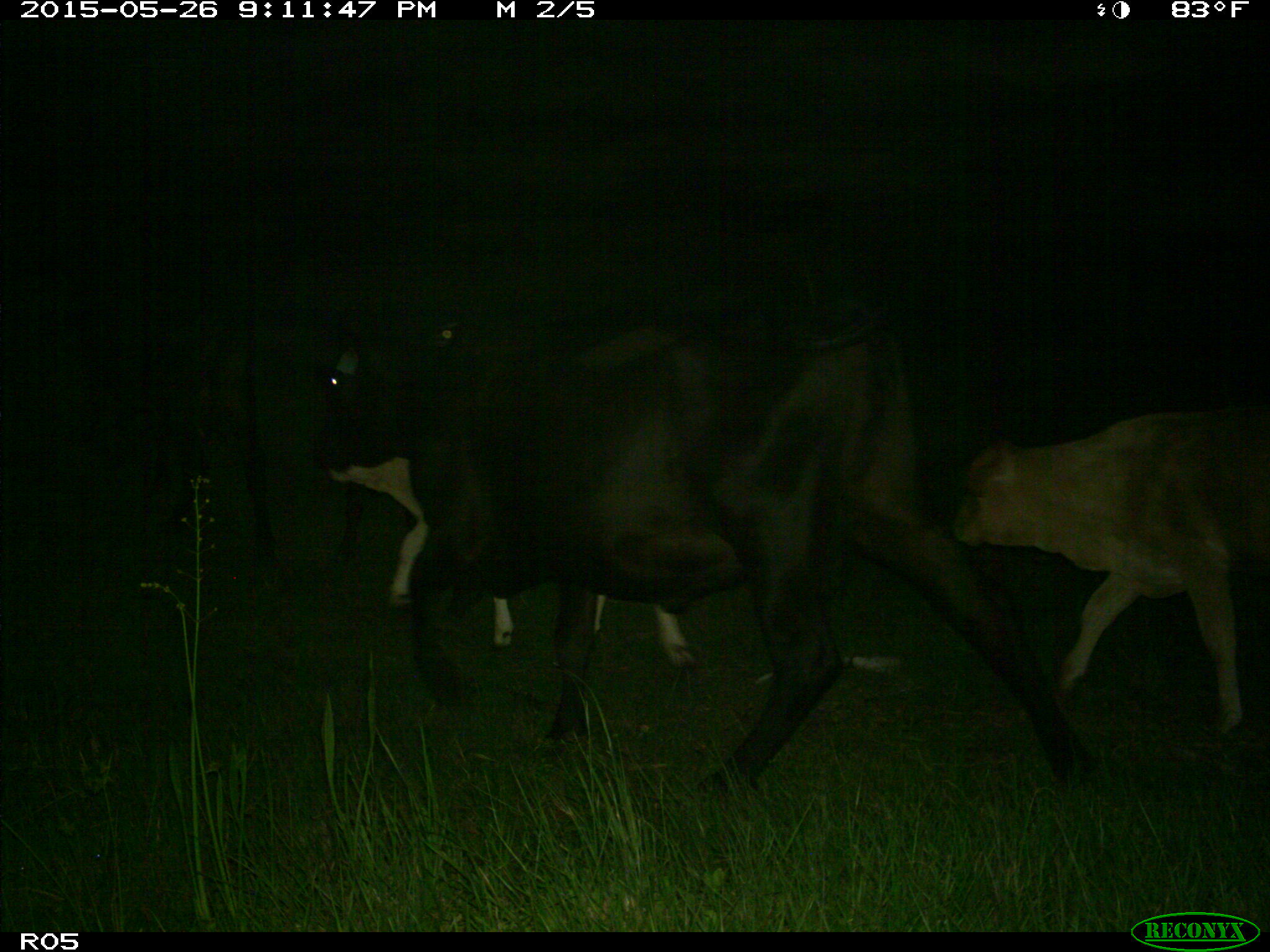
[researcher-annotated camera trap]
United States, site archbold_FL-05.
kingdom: Animalia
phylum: Chordata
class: Mammalia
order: Artiodactyla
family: Bovidae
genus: Bos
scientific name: Bos taurus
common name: domestic cow